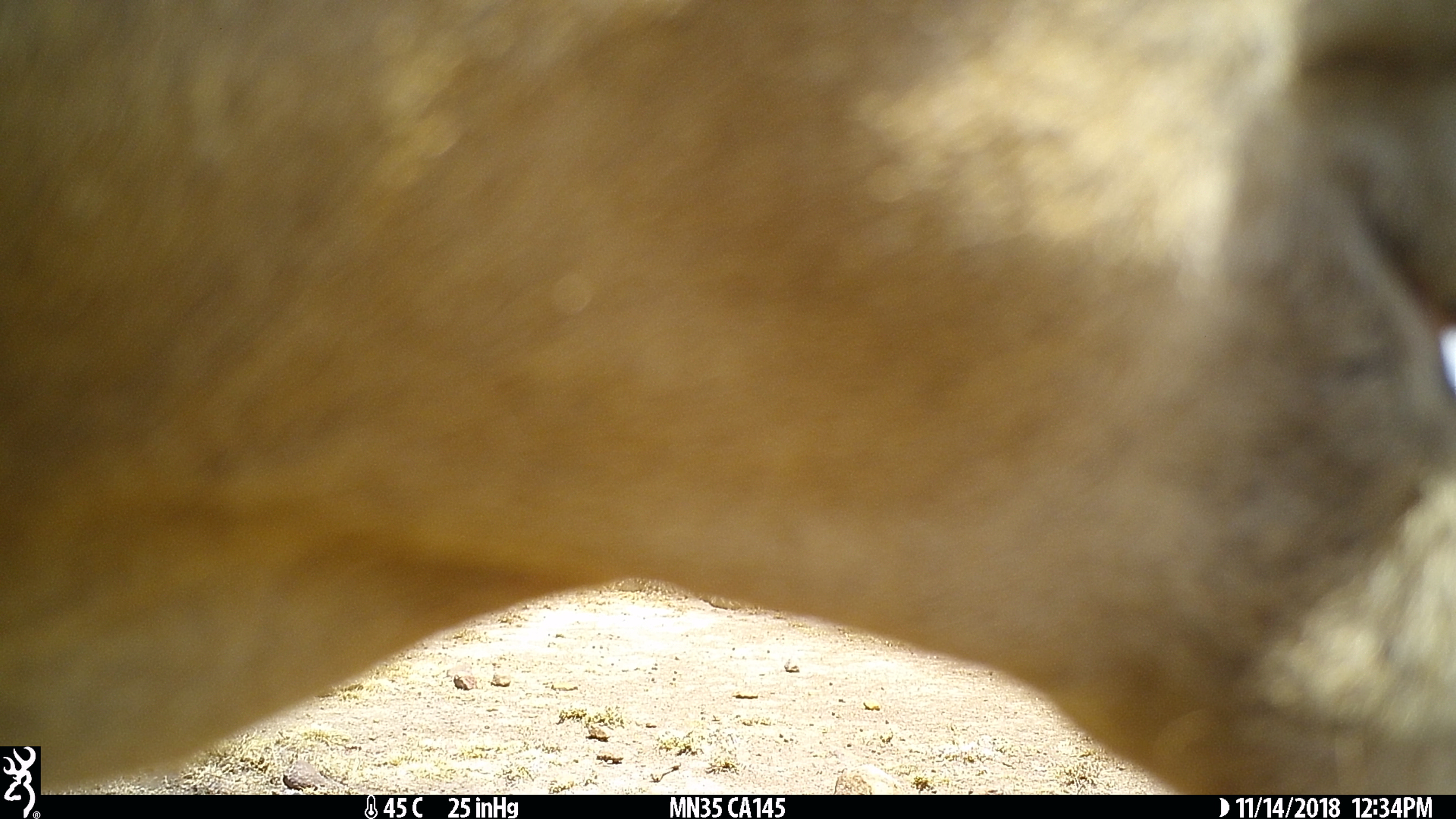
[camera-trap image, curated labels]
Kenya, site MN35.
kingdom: Animalia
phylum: Chordata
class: Mammalia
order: Artiodactyla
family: Bovidae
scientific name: Bovidae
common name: sheep or goat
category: shoat